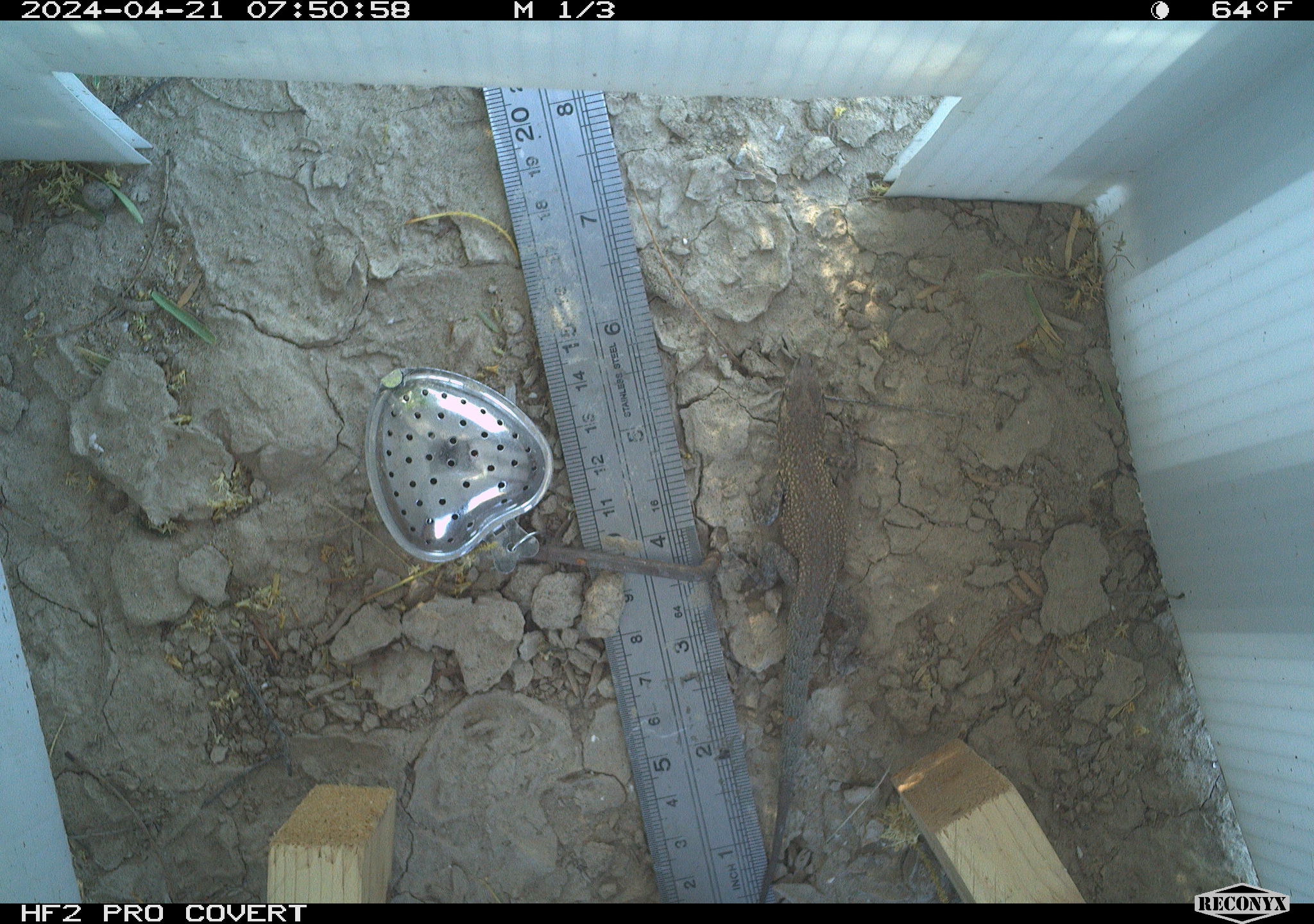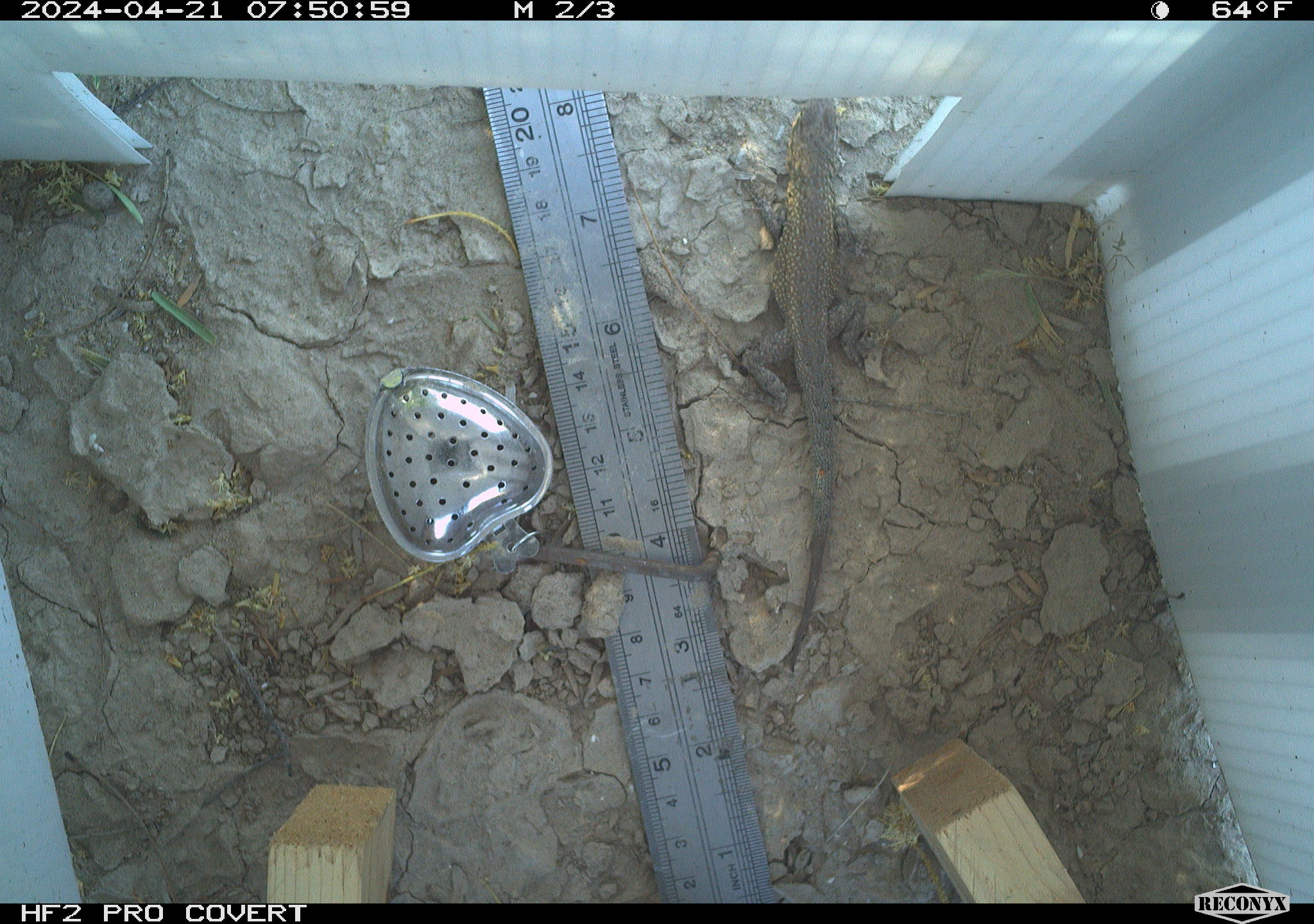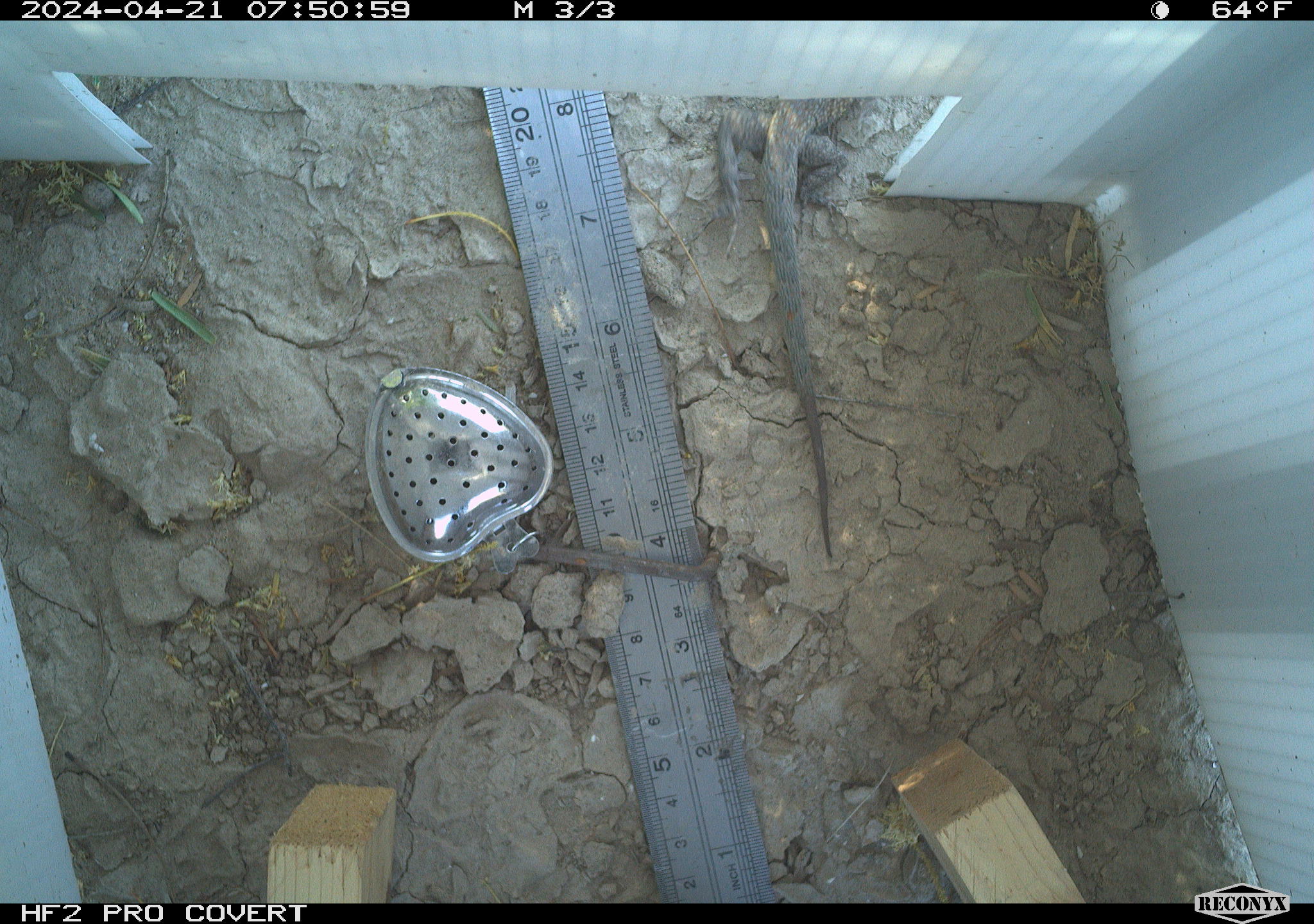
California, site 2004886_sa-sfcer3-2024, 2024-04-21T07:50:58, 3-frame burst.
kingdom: Animalia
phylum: Chordata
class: Reptilia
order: Squamata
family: Phrynosomatidae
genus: Uta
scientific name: Uta stansburiana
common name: common side-blotched lizard